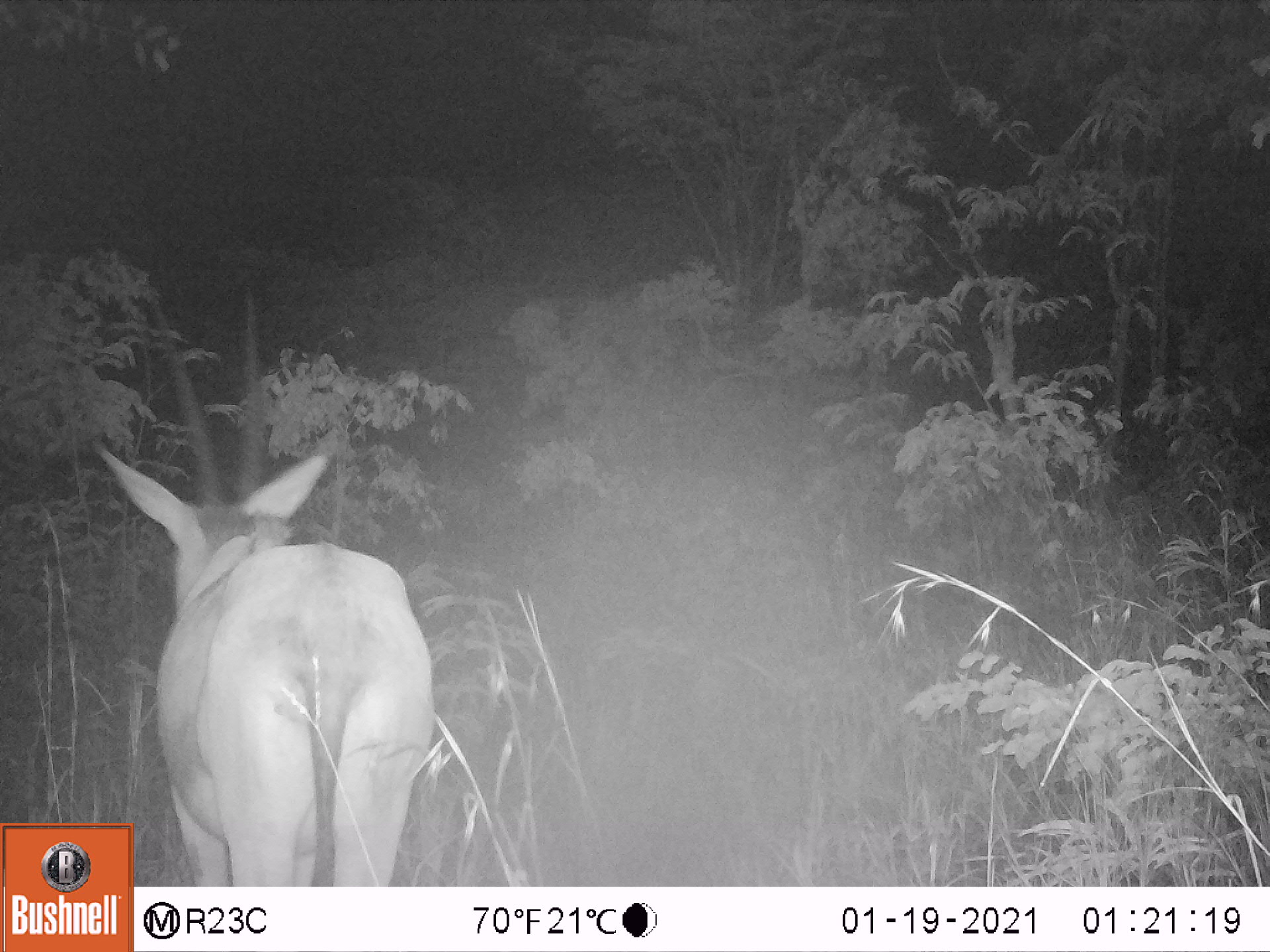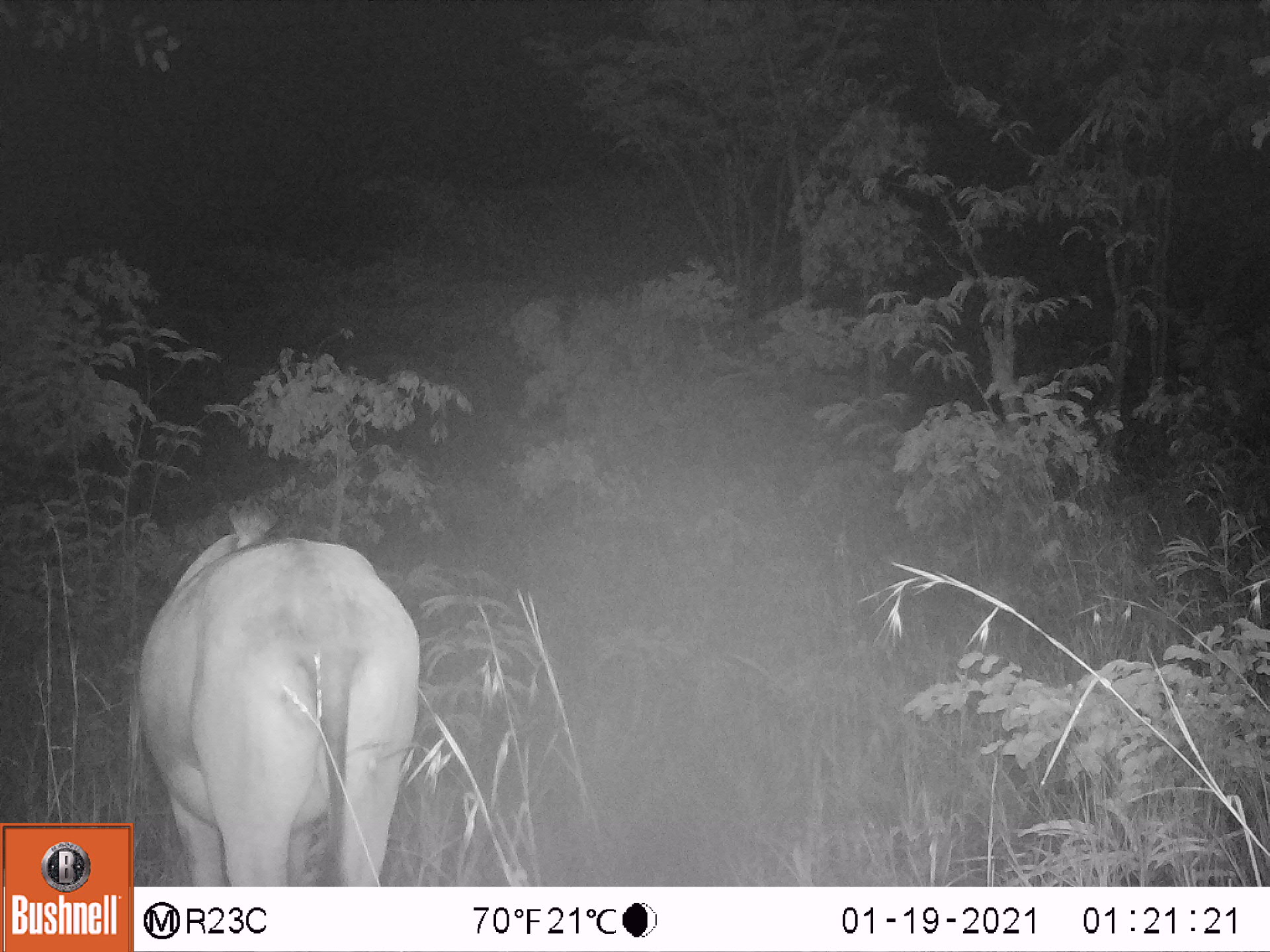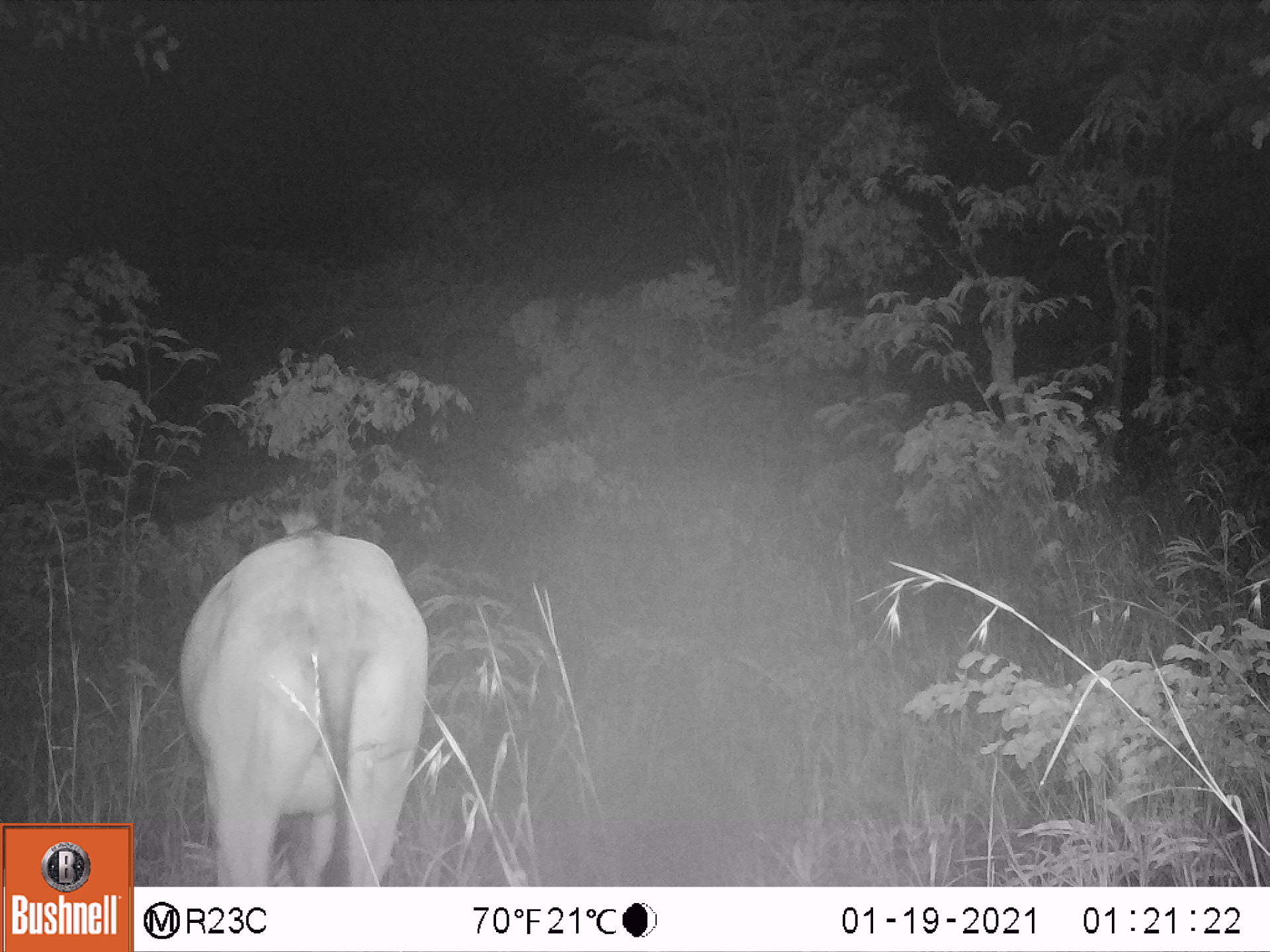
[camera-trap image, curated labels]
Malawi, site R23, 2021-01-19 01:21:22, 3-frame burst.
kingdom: Animalia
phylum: Chordata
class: Mammalia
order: Artiodactyla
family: Bovidae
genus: Hippotragus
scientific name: Hippotragus niger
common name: sable antelope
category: sable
Sable (sable antelope) (Hippotragus niger), count 1.